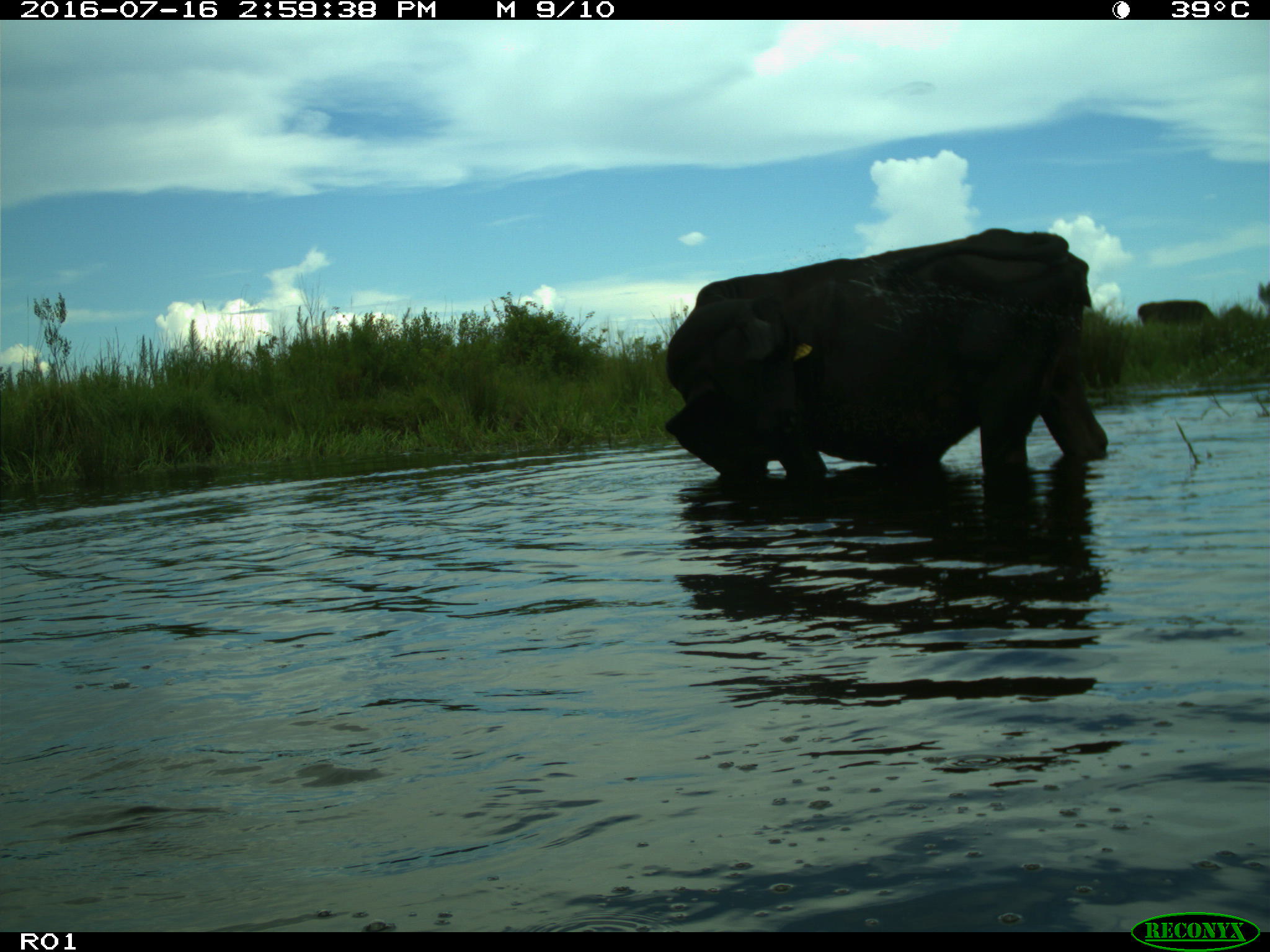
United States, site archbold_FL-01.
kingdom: Animalia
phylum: Chordata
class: Mammalia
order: Artiodactyla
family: Bovidae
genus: Bos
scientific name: Bos taurus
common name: domestic cow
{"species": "Bos taurus (domestic cow)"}